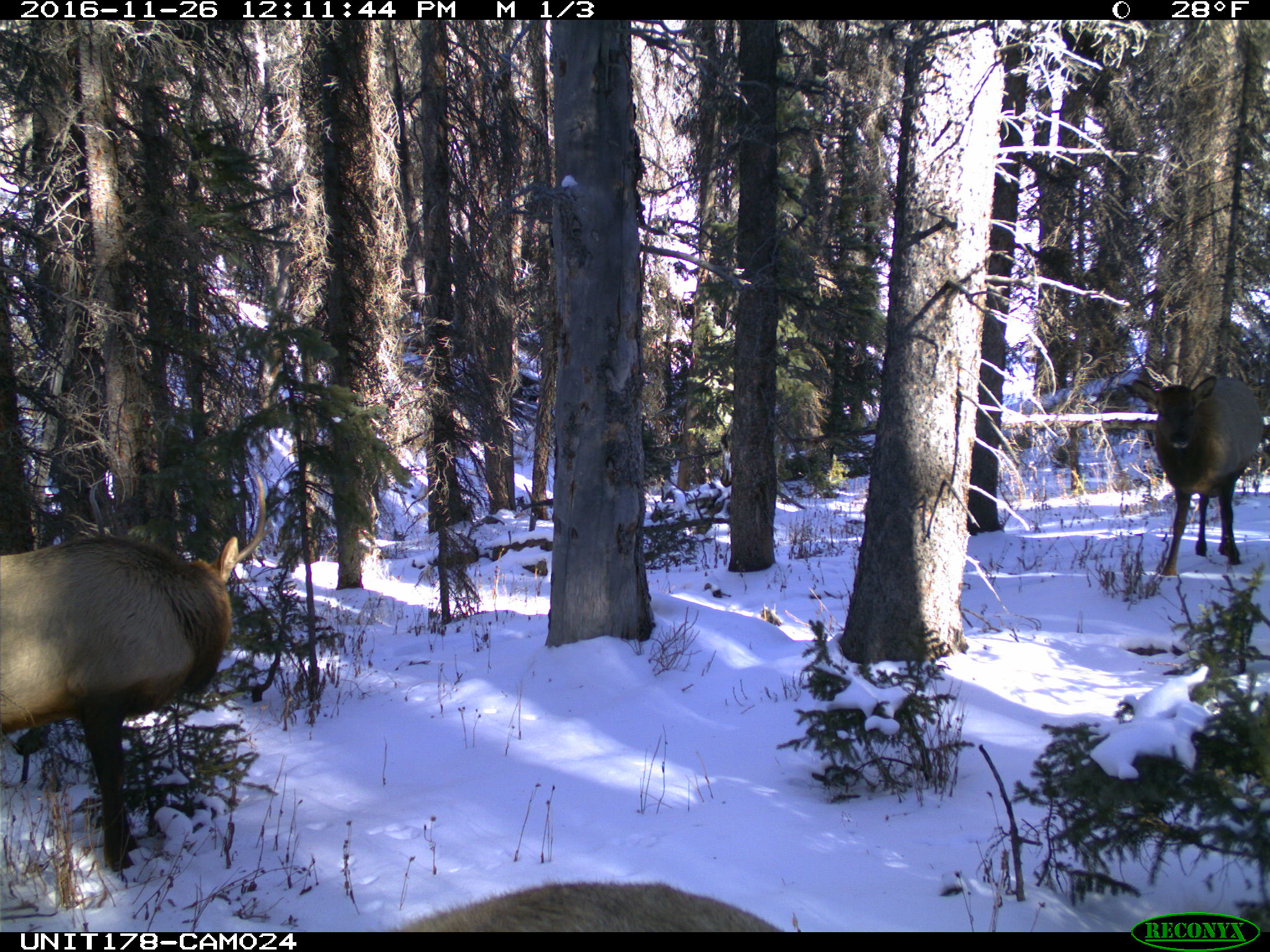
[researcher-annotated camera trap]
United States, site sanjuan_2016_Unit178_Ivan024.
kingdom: Animalia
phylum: Chordata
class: Mammalia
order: Artiodactyla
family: Cervidae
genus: Cervus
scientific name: Cervus elaphus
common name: red deer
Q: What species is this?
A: Cervus elaphus (red deer).